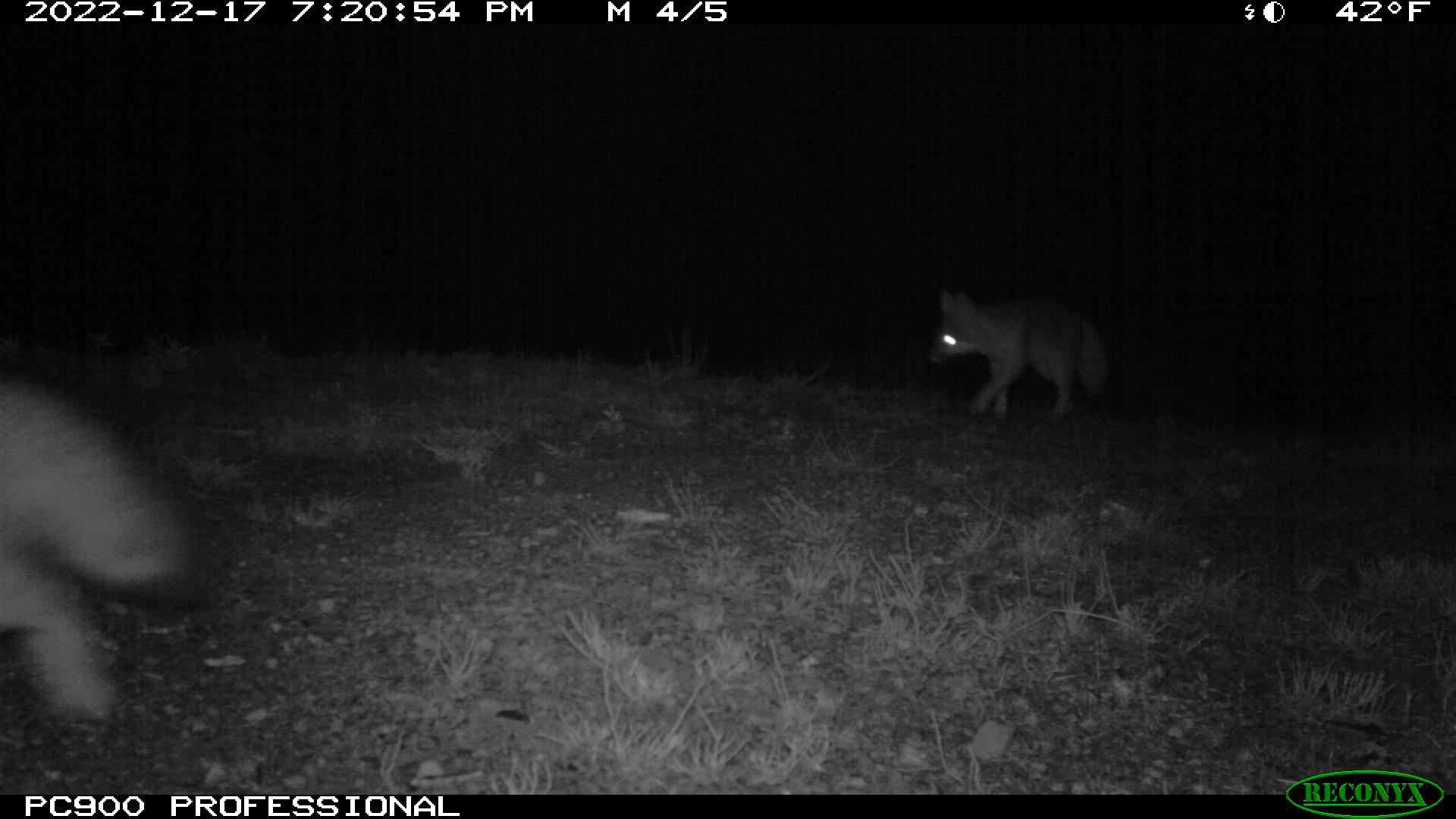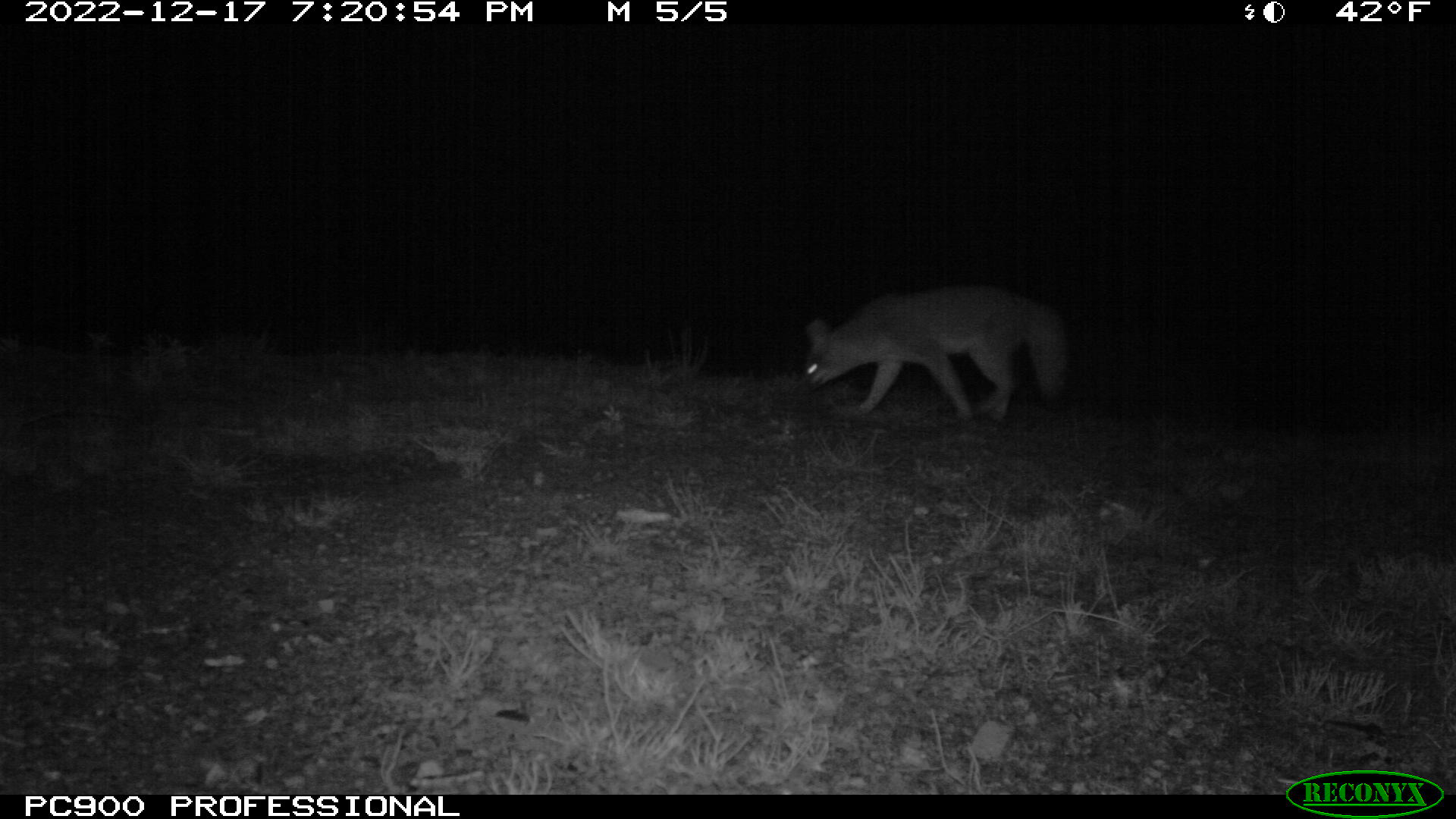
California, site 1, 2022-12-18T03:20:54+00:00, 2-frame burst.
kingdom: Animalia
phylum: Chordata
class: Mammalia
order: Carnivora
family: Canidae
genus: Urocyon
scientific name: Urocyon cinereoargenteus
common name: gray fox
Gray fox (Urocyon cinereoargenteus).